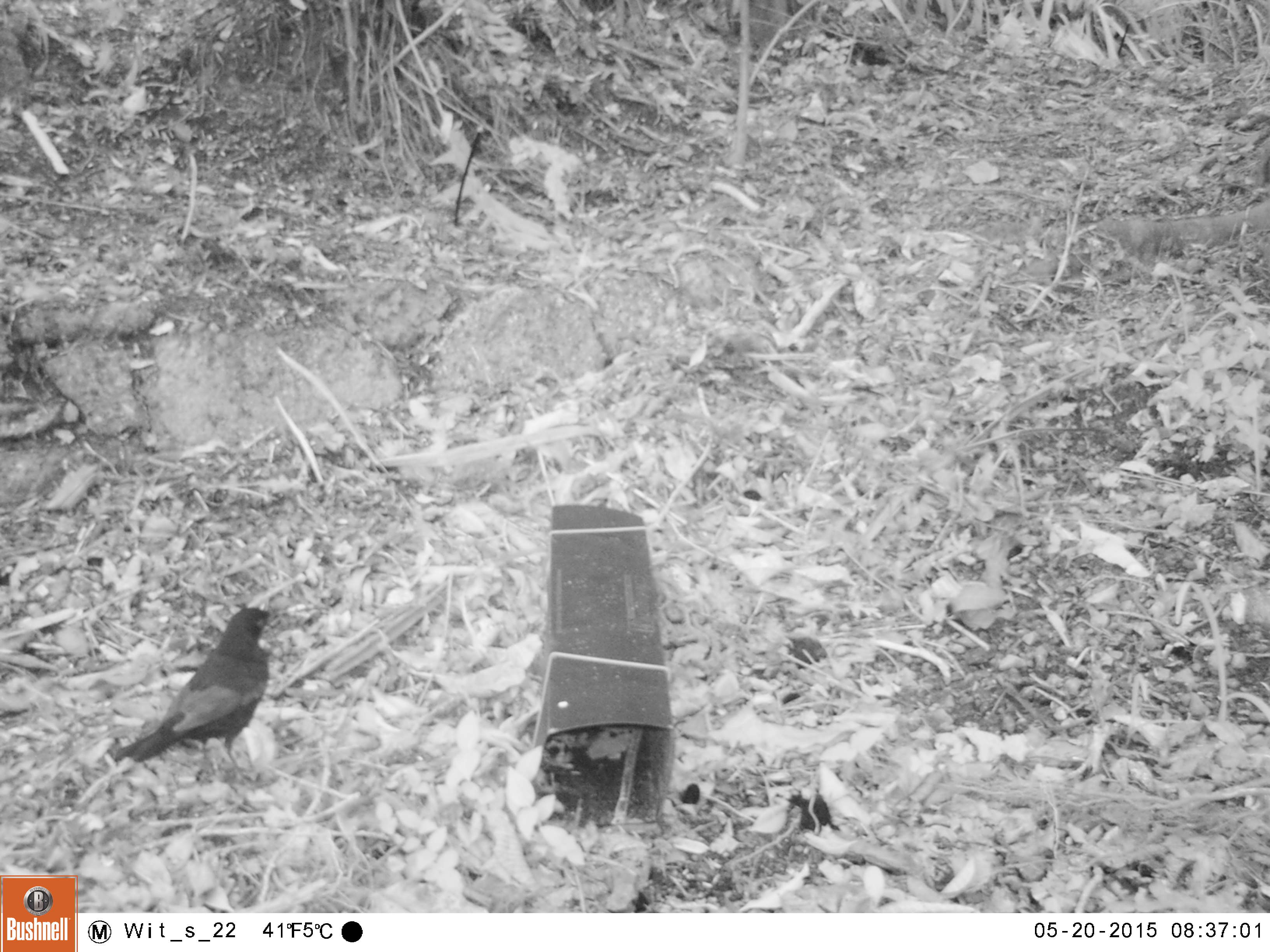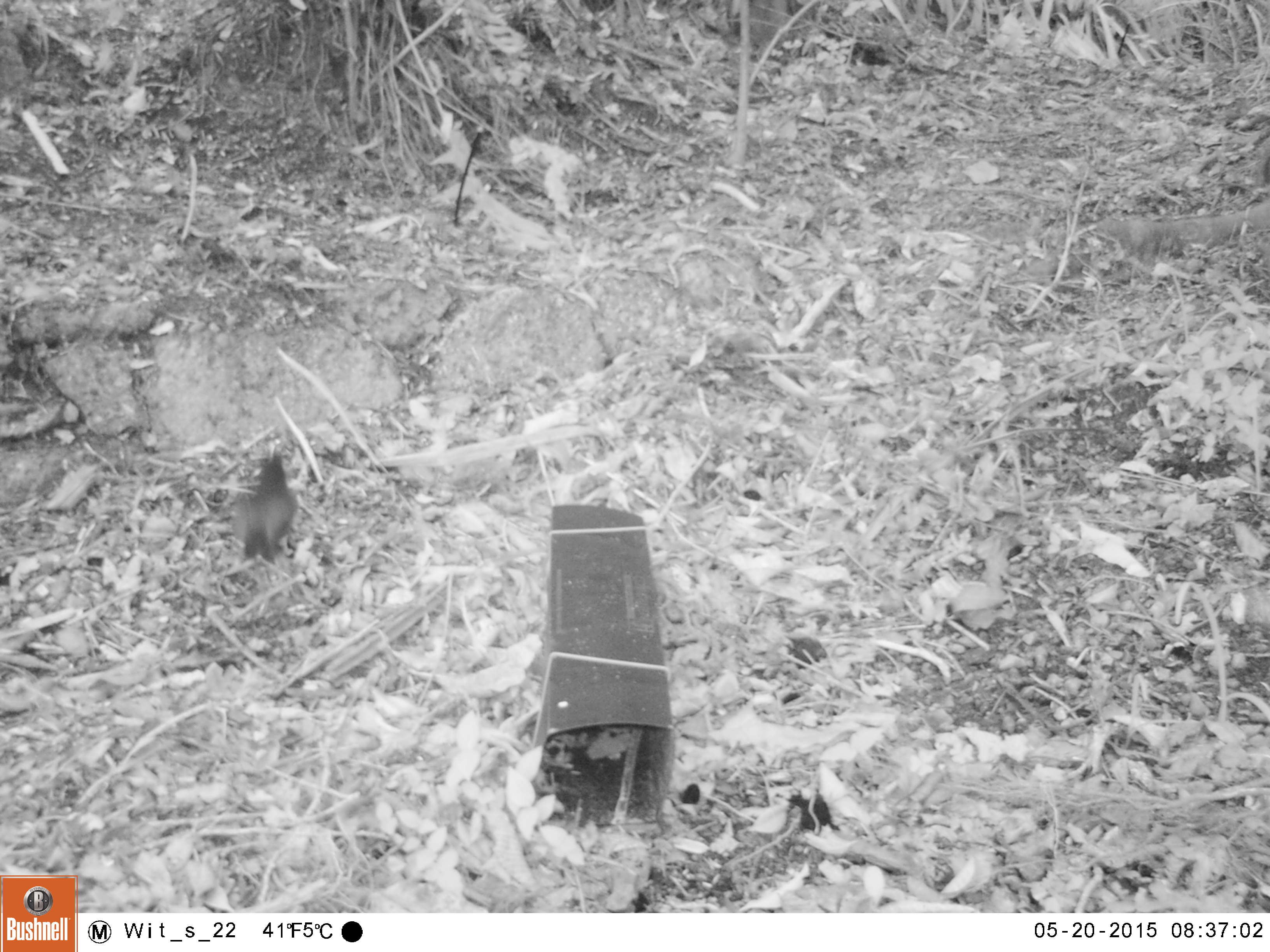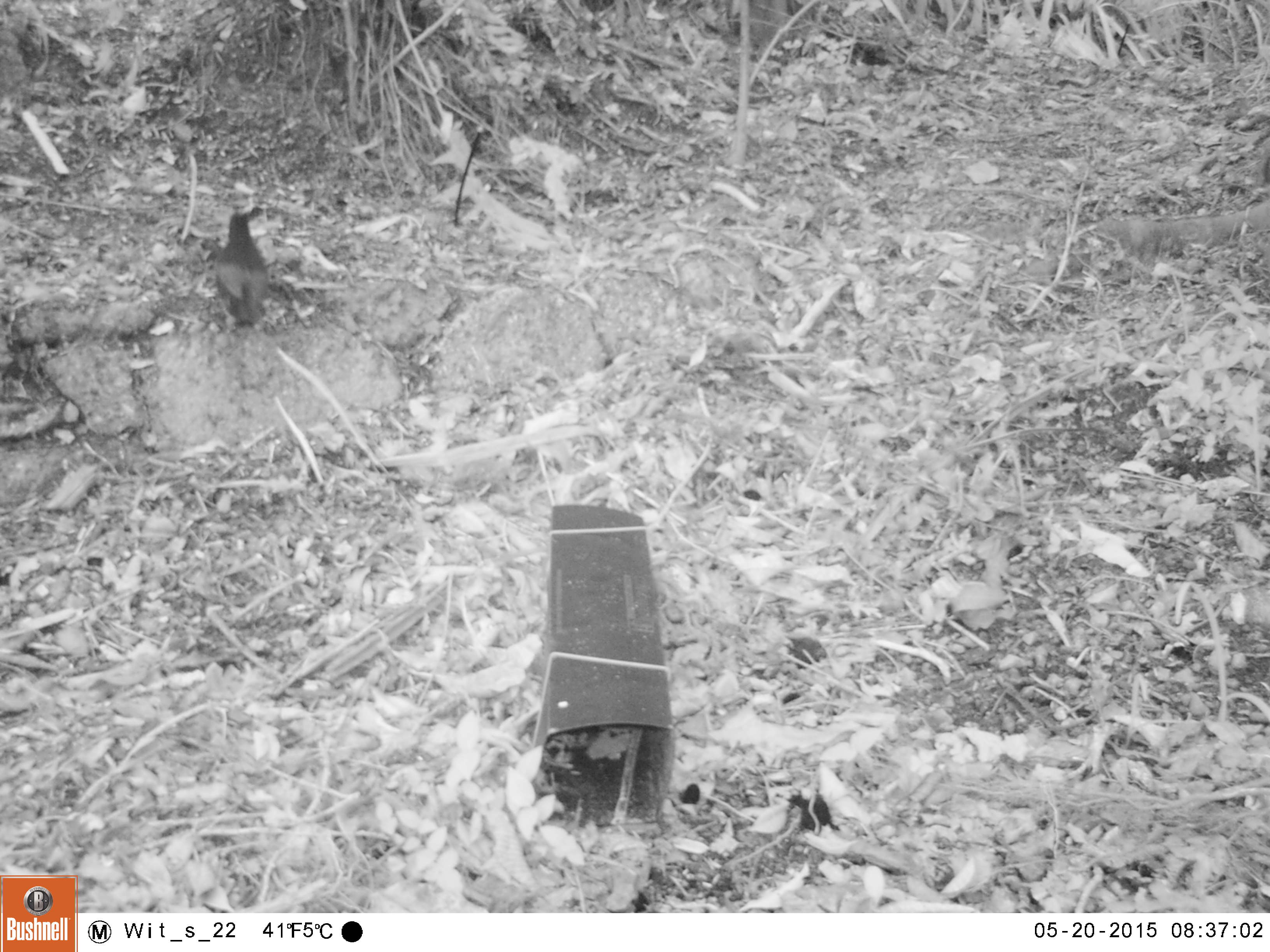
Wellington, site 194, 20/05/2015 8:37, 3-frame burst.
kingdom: Animalia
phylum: Chordata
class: Aves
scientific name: Aves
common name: bird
Bird (Aves).